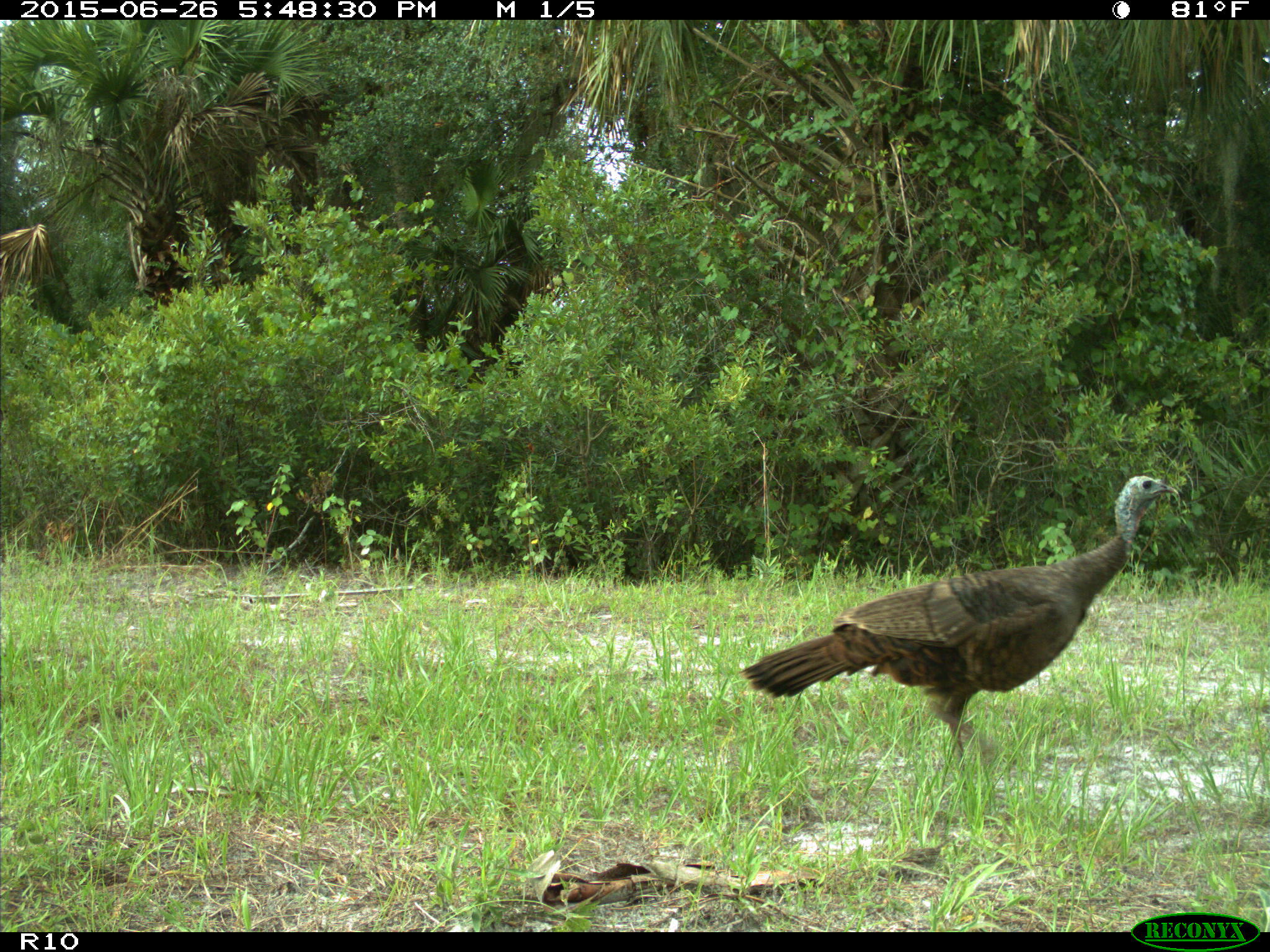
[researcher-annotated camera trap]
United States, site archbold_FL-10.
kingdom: Animalia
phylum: Chordata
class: Aves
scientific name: Aves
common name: birds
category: unidentified bird